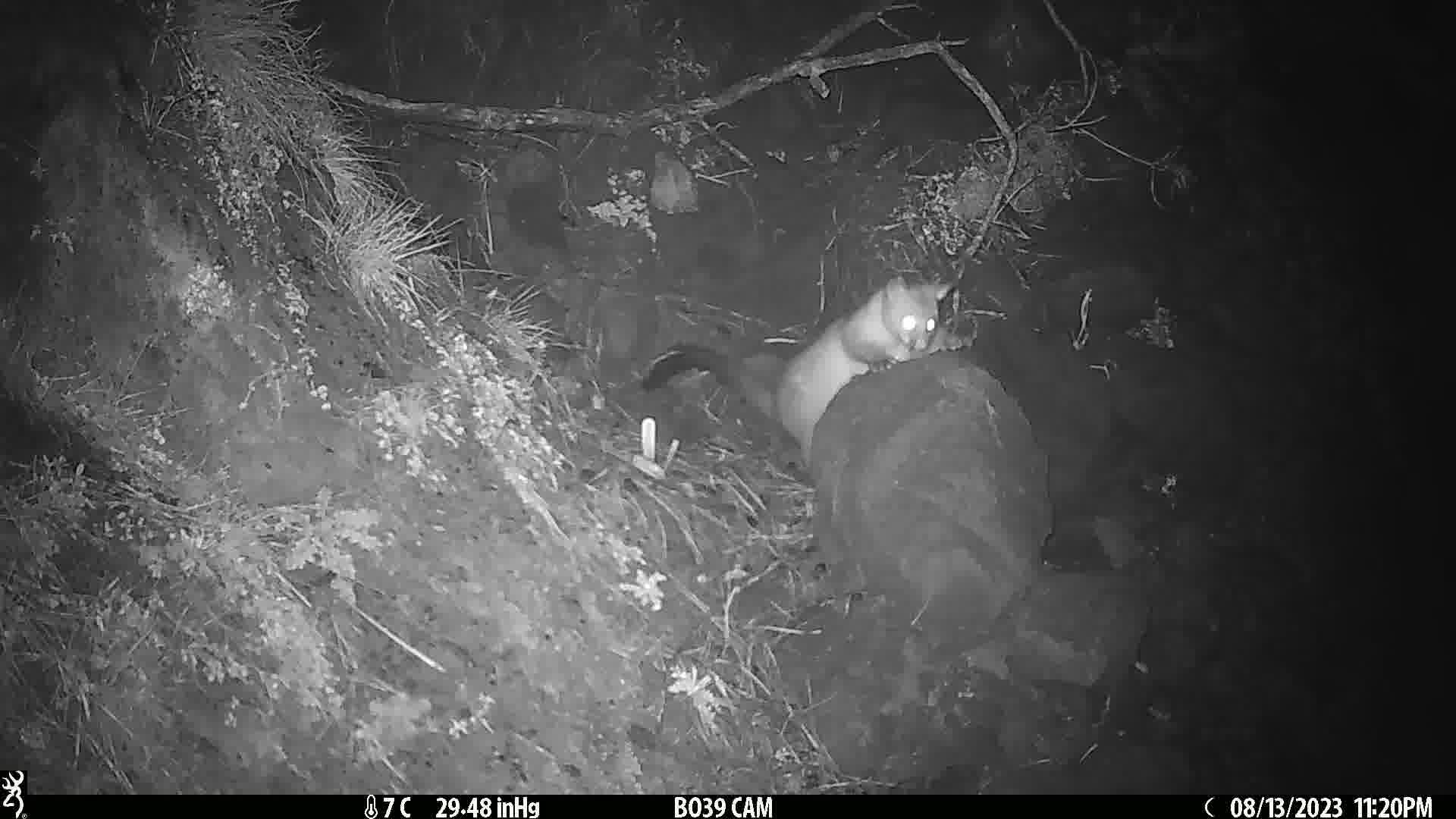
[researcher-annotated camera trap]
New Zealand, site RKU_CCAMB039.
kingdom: Animalia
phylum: Chordata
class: Mammalia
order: Diprotodontia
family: Phalangeridae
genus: Trichosurus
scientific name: Trichosurus vulpecula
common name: common brushtail possum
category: possum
Possum (common brushtail possum) (Trichosurus vulpecula).